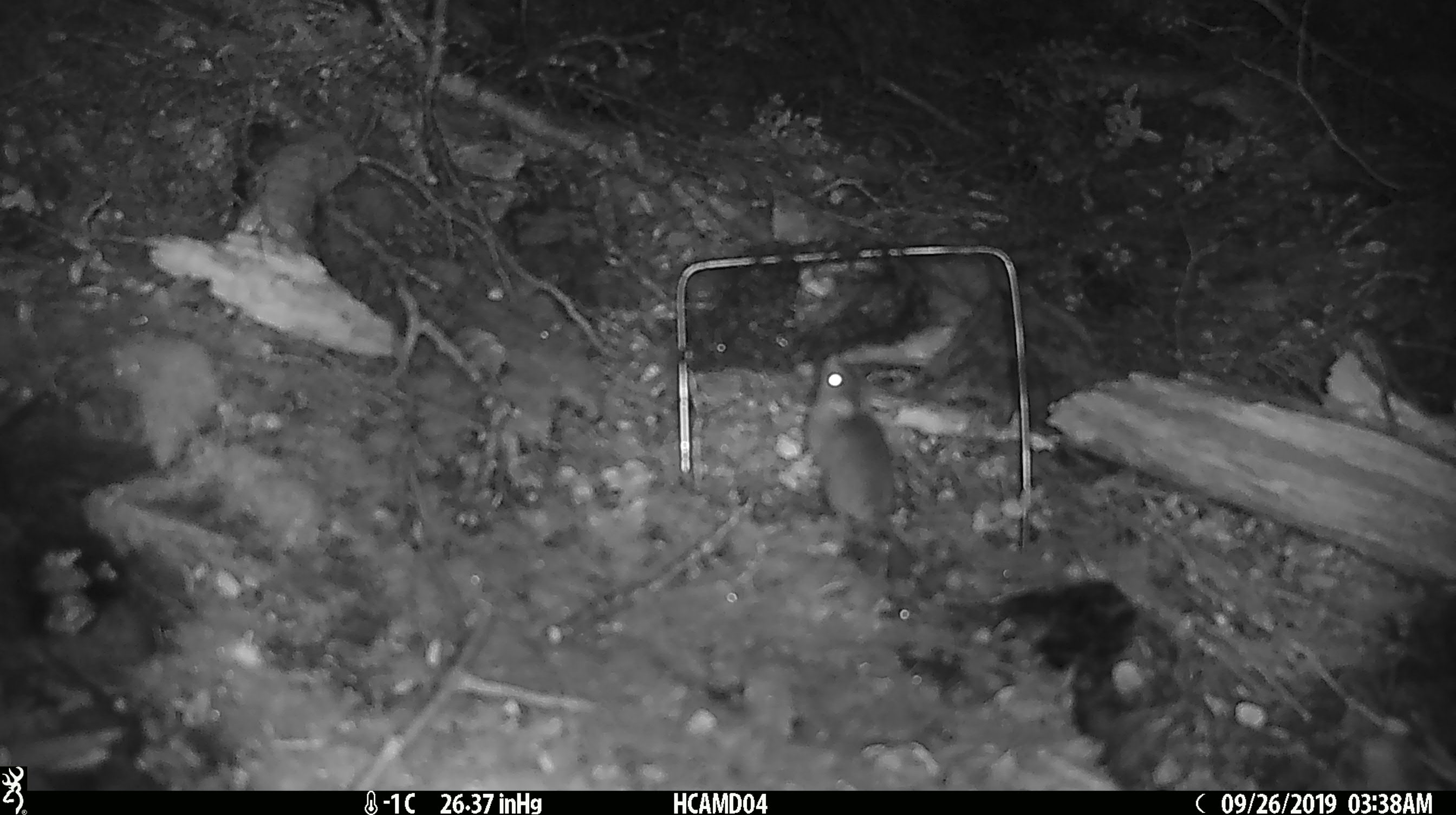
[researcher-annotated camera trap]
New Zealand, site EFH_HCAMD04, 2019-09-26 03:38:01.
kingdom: Animalia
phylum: Chordata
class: Mammalia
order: Rodentia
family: Muridae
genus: Mus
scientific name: Mus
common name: mouse